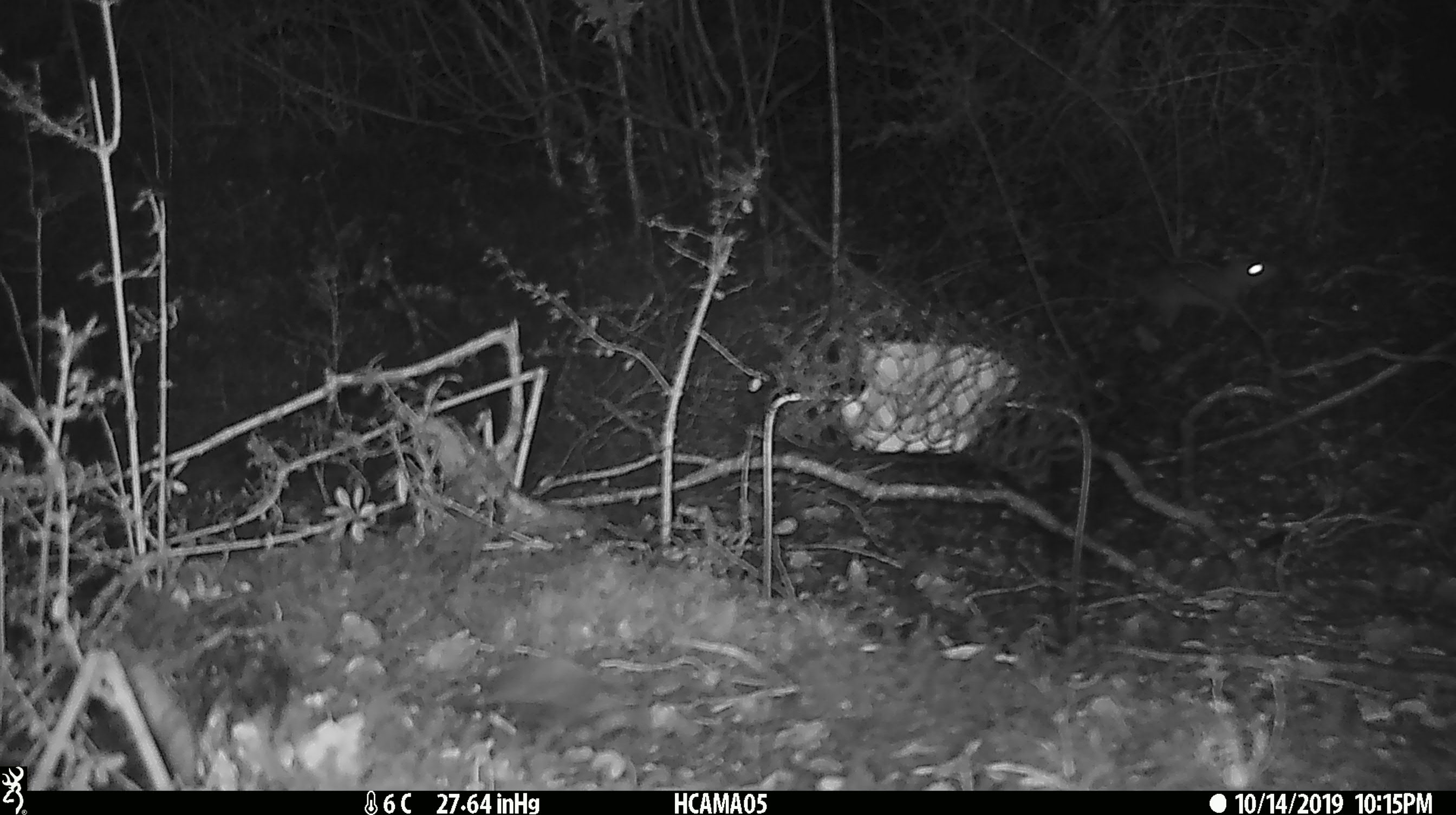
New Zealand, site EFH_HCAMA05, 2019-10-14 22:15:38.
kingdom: Animalia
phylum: Chordata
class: Mammalia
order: Rodentia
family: Muridae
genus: Mus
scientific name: Mus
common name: mouse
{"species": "mouse (Mus)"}